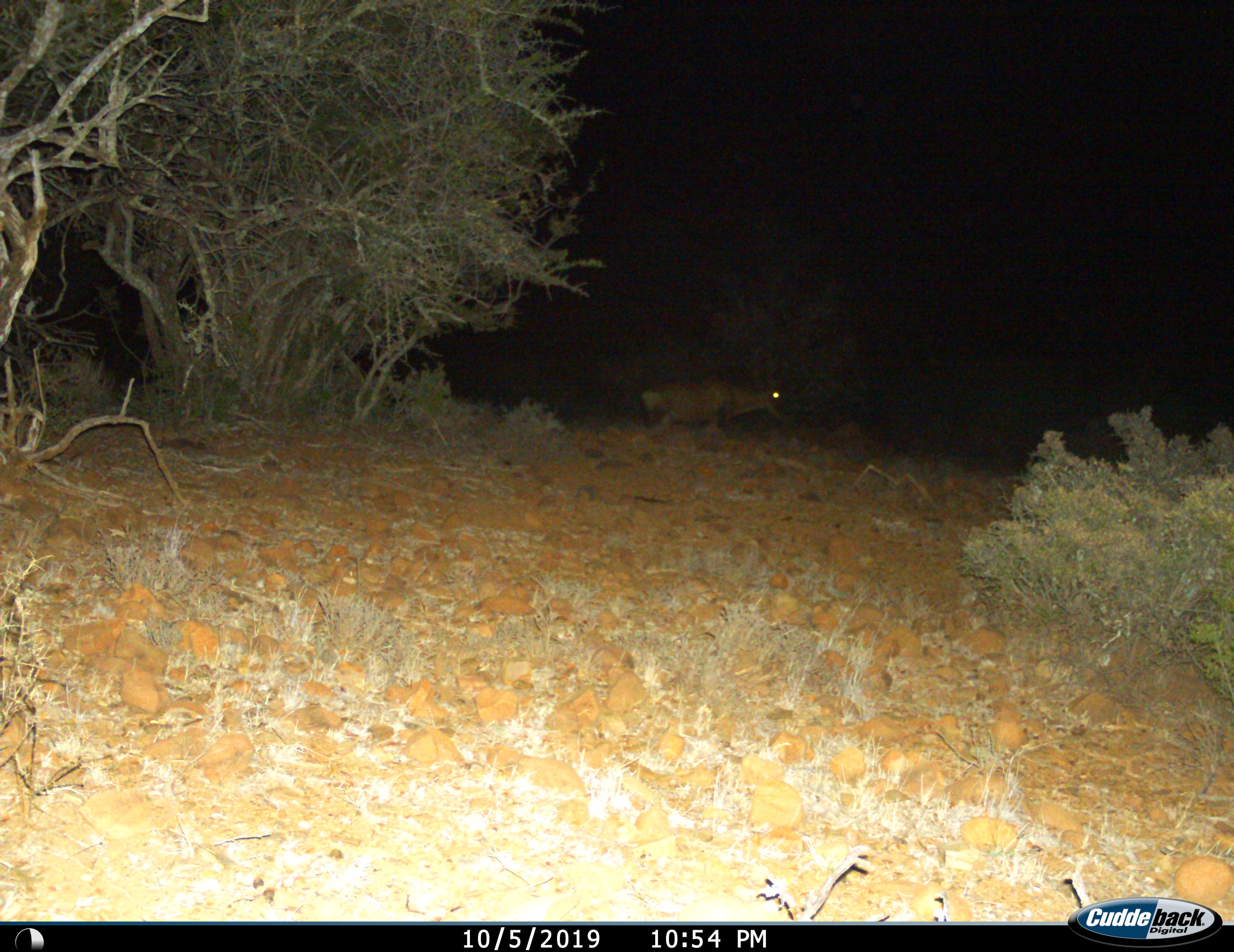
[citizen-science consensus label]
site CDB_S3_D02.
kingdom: Animalia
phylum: Chordata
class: Mammalia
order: Artiodactyla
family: Bovidae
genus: Alcelaphus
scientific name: Alcelaphus buselaphus caama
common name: red hartebeest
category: hartebeestred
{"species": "hartebeestred (red hartebeest) (Alcelaphus buselaphus caama)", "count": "1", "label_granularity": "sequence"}